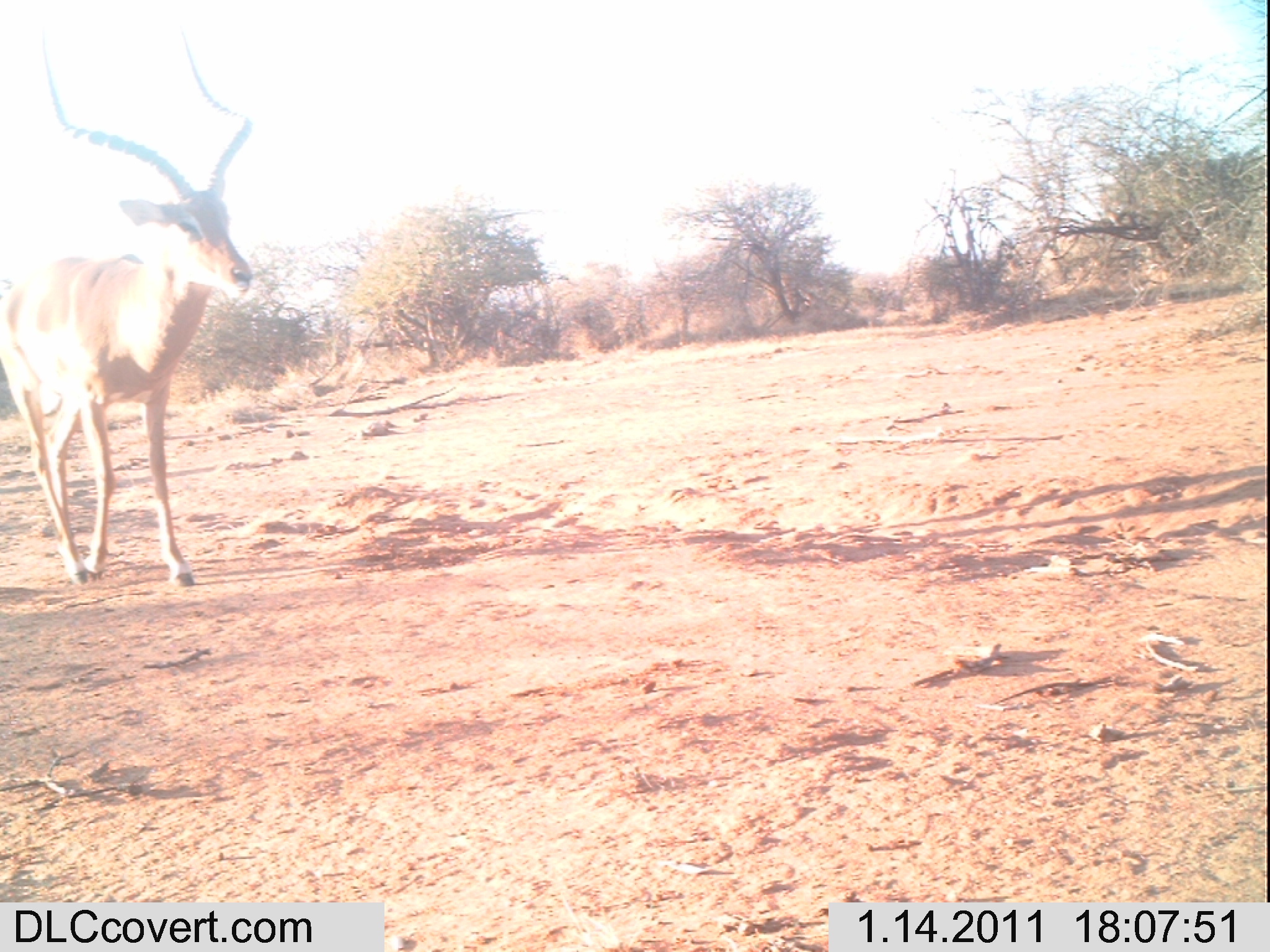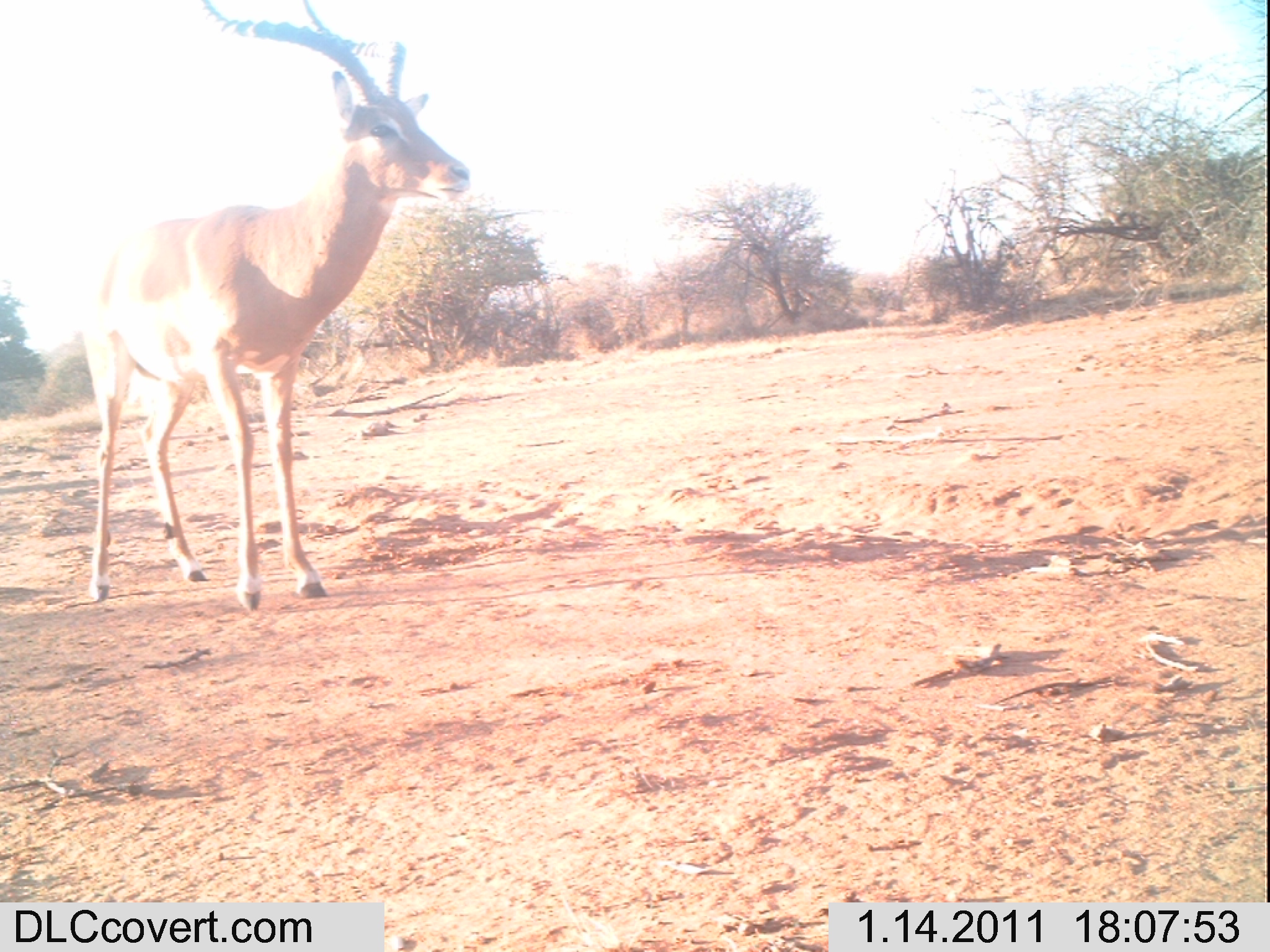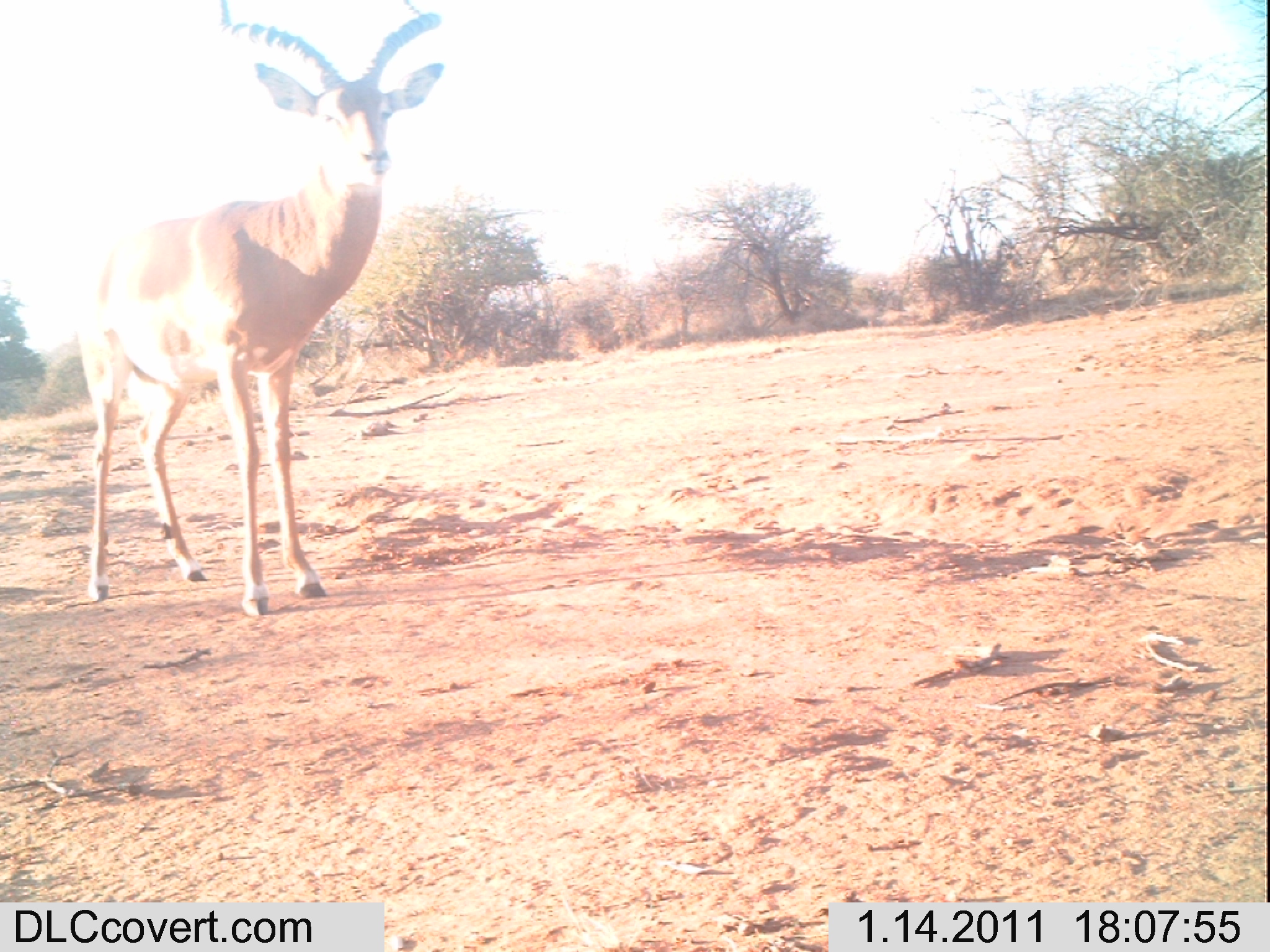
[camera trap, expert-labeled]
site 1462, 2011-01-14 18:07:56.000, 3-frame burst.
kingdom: Animalia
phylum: Chordata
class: Mammalia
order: Artiodactyla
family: Bovidae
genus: Aepyceros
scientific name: Aepyceros melampus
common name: impala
Aepyceros melampus (impala), count 1.